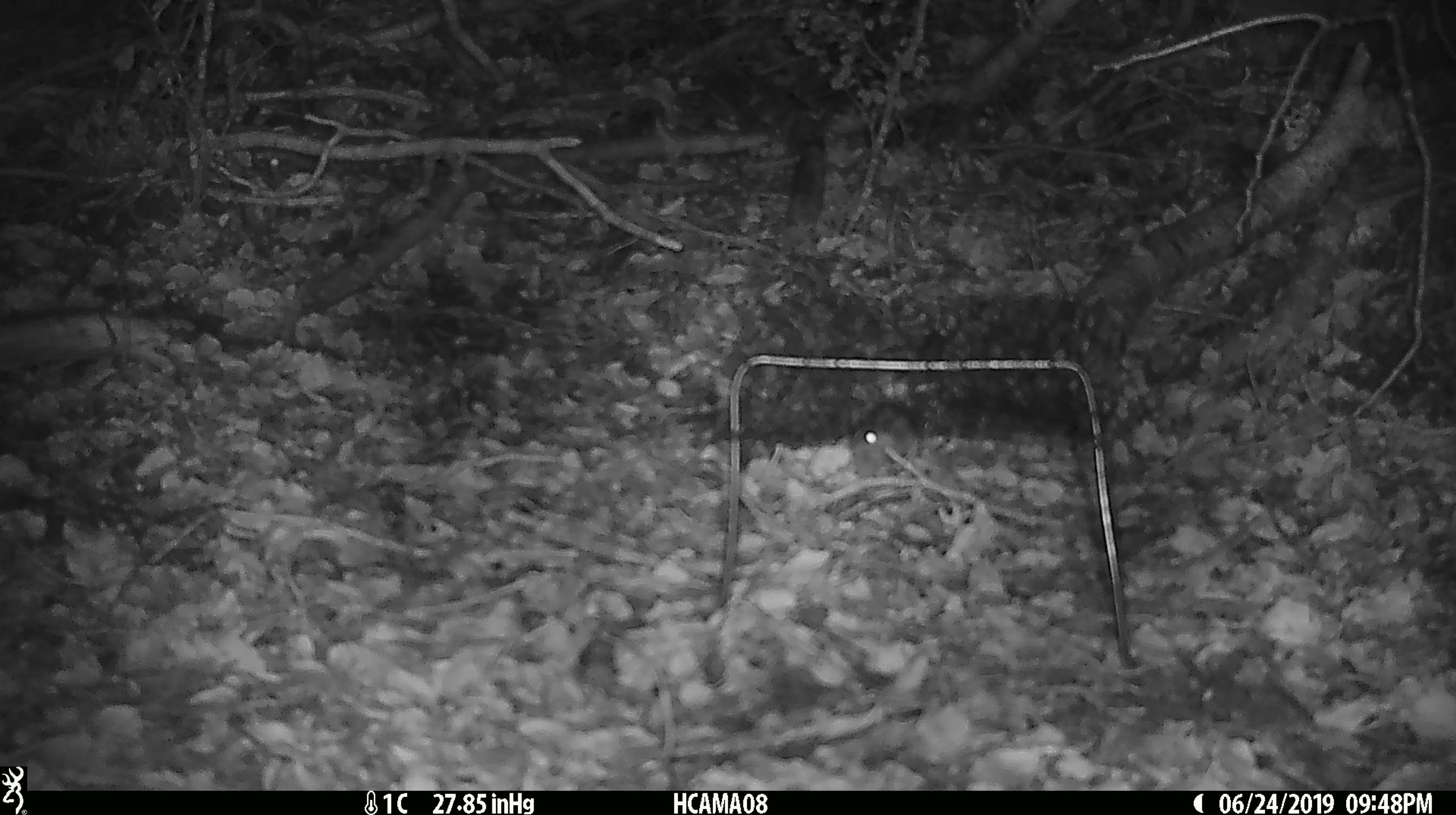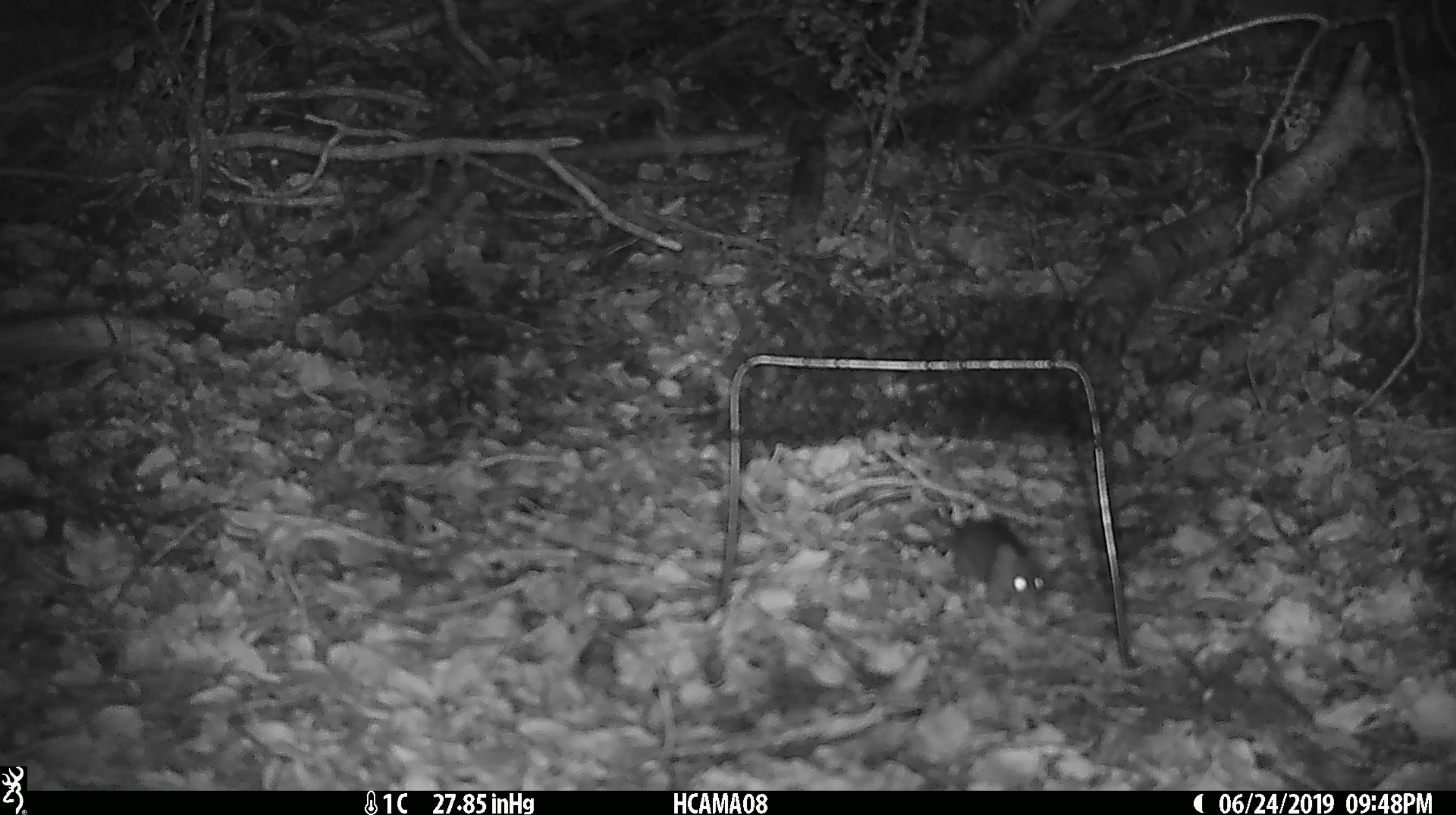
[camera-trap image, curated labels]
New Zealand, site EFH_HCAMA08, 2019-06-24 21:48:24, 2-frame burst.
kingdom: Animalia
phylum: Chordata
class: Mammalia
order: Rodentia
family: Muridae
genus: Mus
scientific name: Mus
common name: mouse